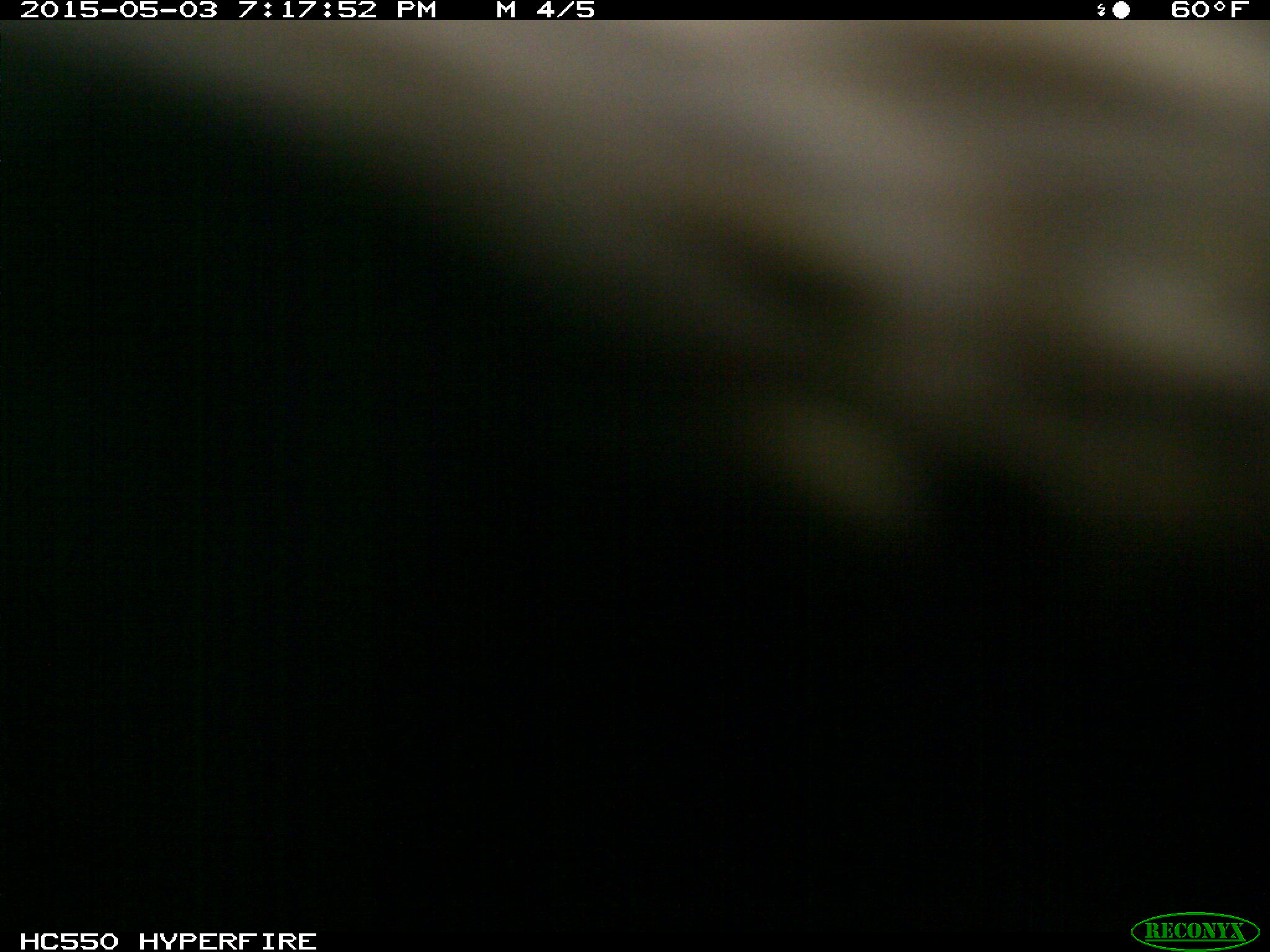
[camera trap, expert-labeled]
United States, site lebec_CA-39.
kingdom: Animalia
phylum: Chordata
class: Mammalia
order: Artiodactyla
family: Bovidae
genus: Bos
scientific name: Bos taurus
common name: domestic cow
Bos taurus (domestic cow).